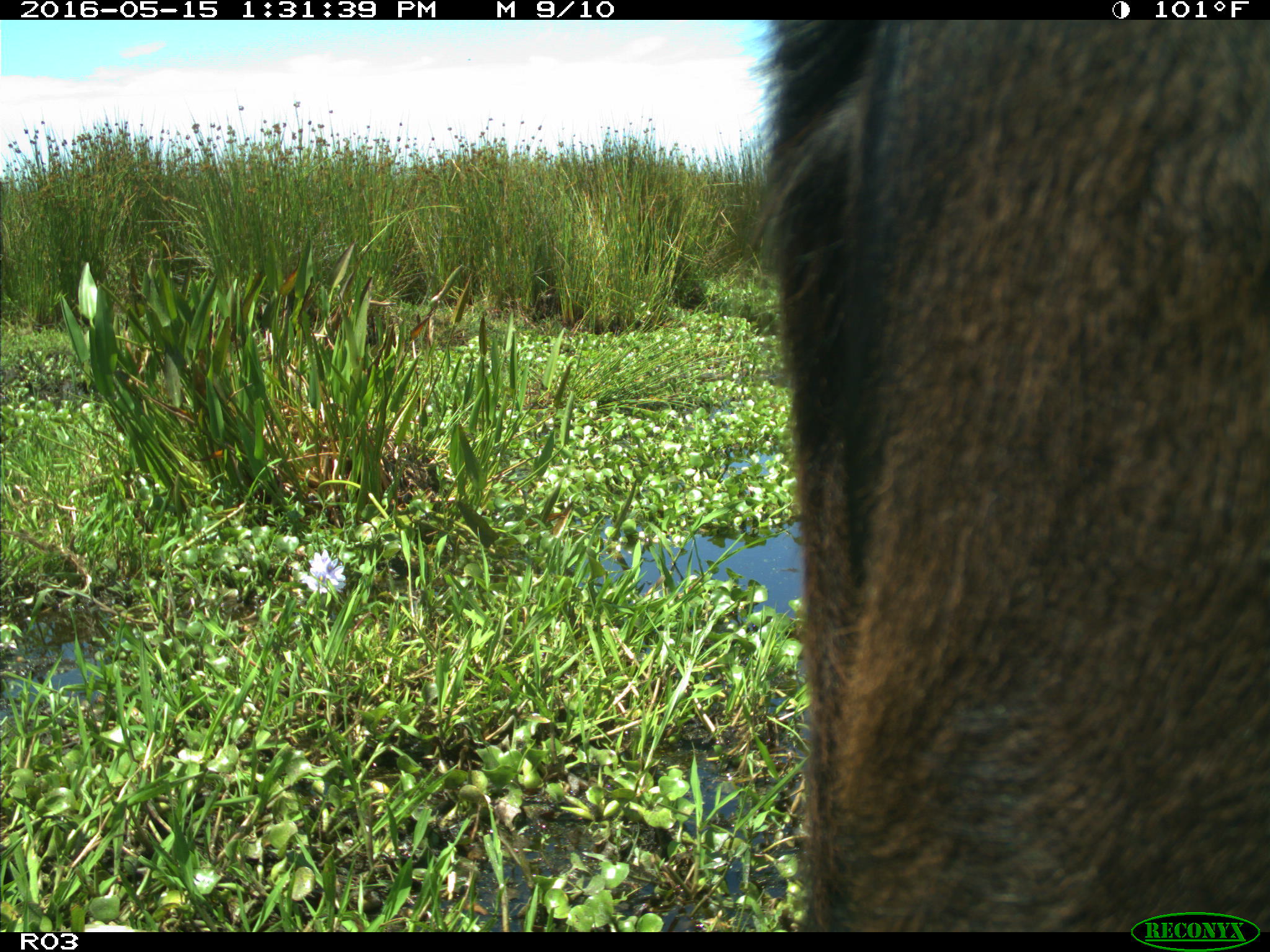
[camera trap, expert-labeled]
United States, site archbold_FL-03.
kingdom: Animalia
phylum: Chordata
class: Mammalia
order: Artiodactyla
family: Bovidae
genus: Bos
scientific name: Bos taurus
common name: domestic cow